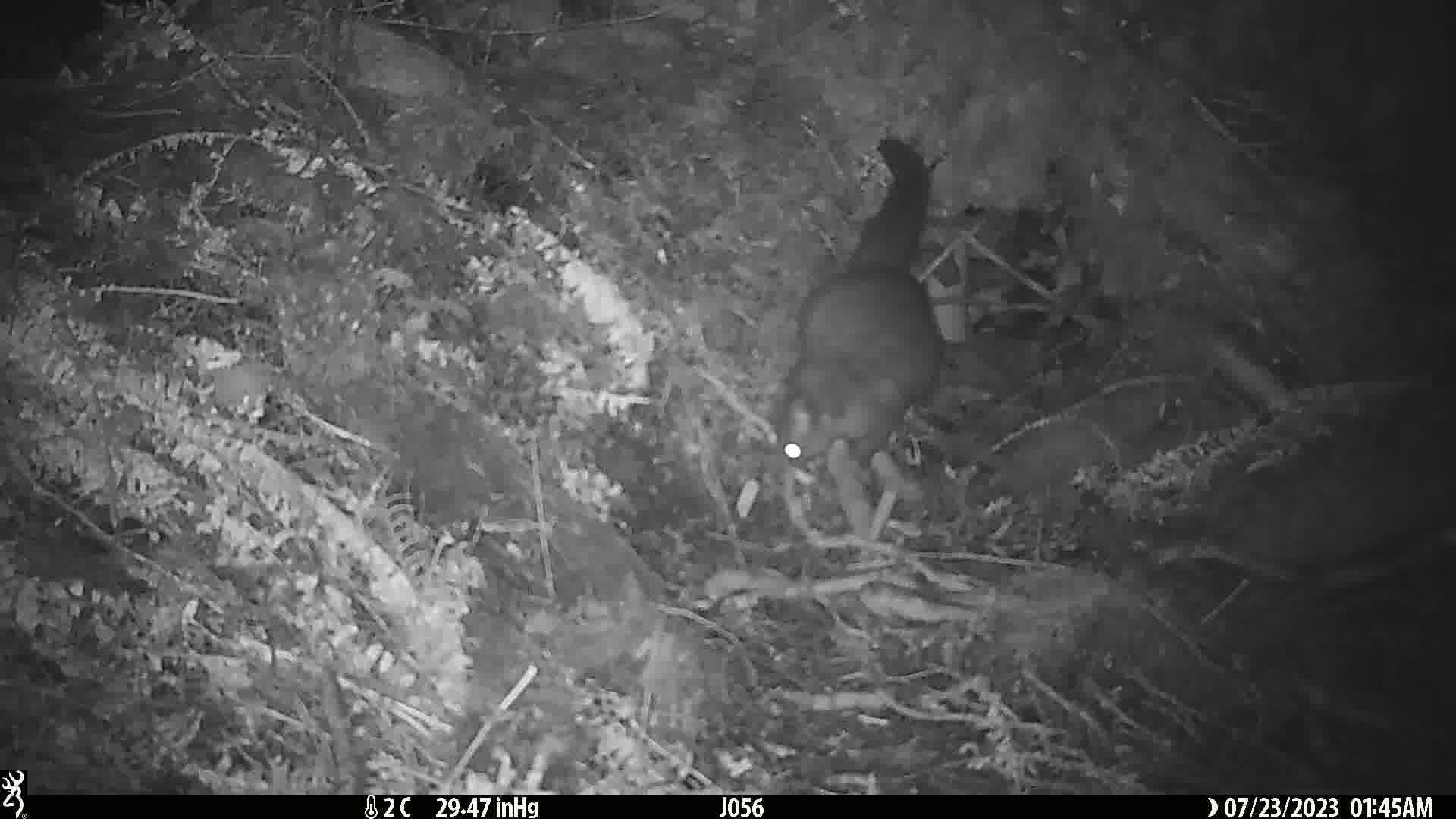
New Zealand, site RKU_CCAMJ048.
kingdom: Animalia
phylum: Chordata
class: Mammalia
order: Diprotodontia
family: Phalangeridae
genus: Trichosurus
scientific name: Trichosurus vulpecula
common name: common brushtail possum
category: possum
Possum (common brushtail possum) (Trichosurus vulpecula).